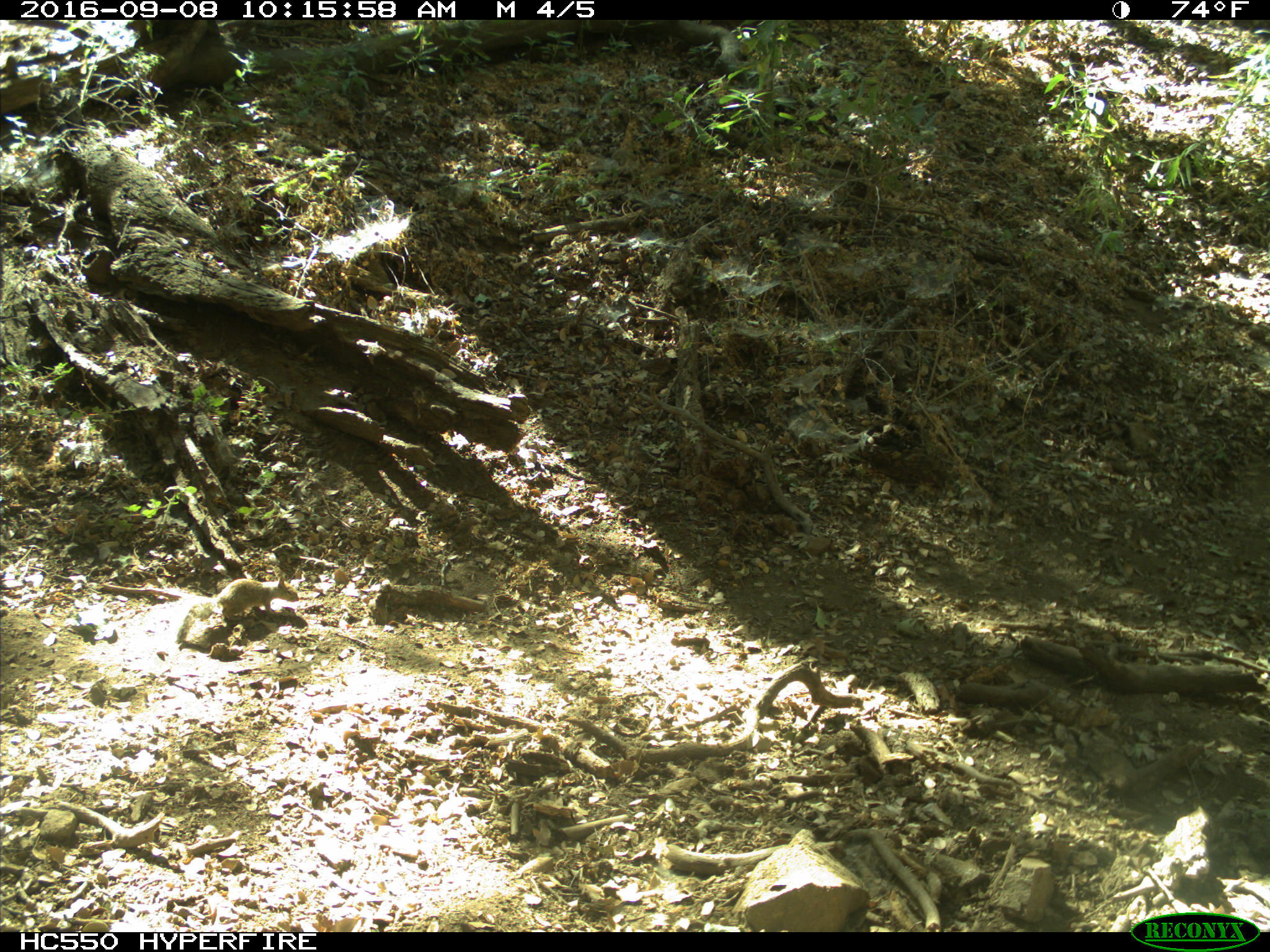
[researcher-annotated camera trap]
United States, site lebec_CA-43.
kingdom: Animalia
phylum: Chordata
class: Mammalia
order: Rodentia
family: Sciuridae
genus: Otospermophilus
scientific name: Otospermophilus beecheyi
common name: california ground squirrel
Otospermophilus beecheyi (california ground squirrel).